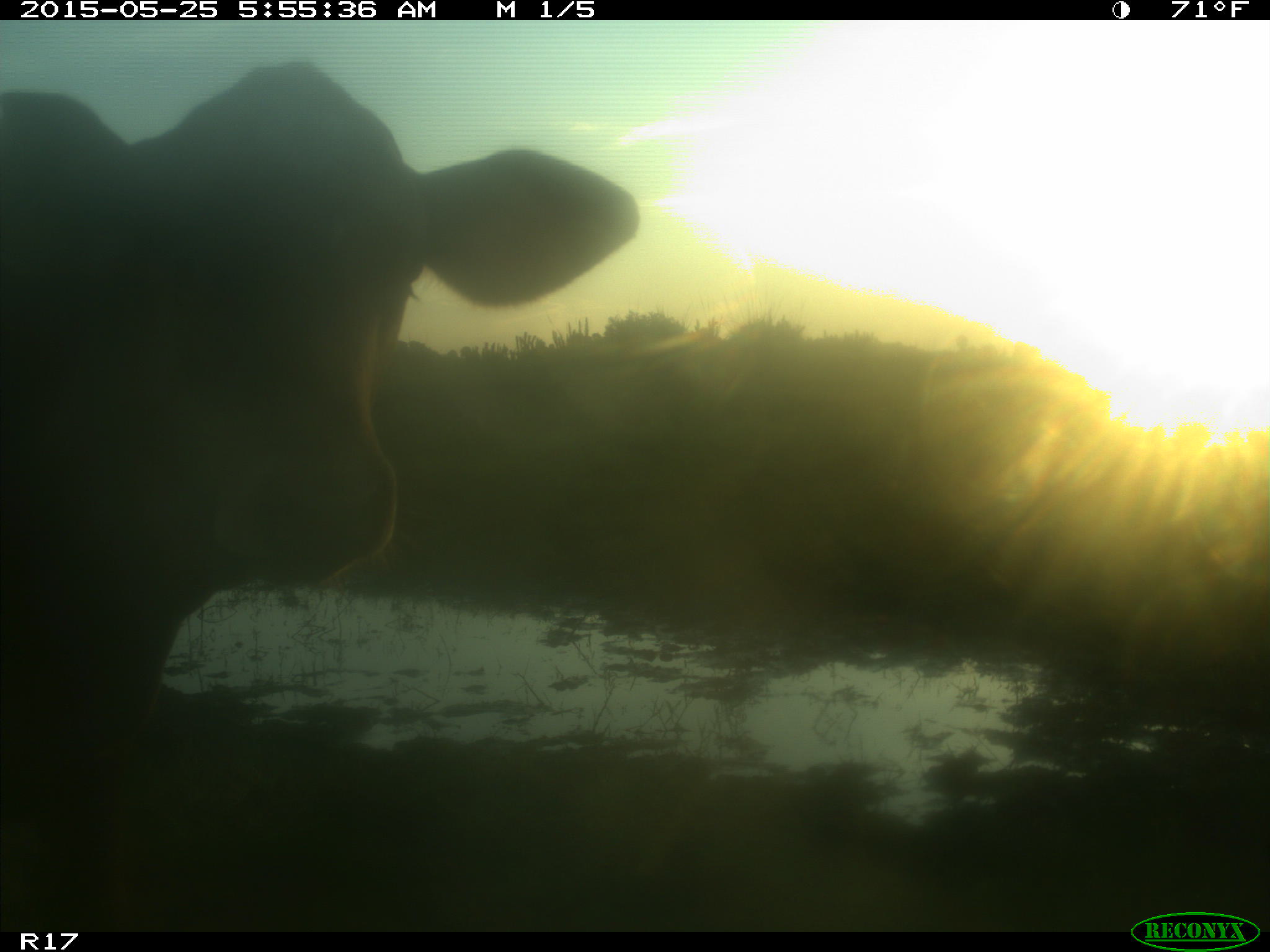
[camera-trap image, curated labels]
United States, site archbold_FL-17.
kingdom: Animalia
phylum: Chordata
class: Mammalia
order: Artiodactyla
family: Bovidae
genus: Bos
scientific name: Bos taurus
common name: domestic cow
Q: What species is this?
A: Bos taurus (domestic cow).